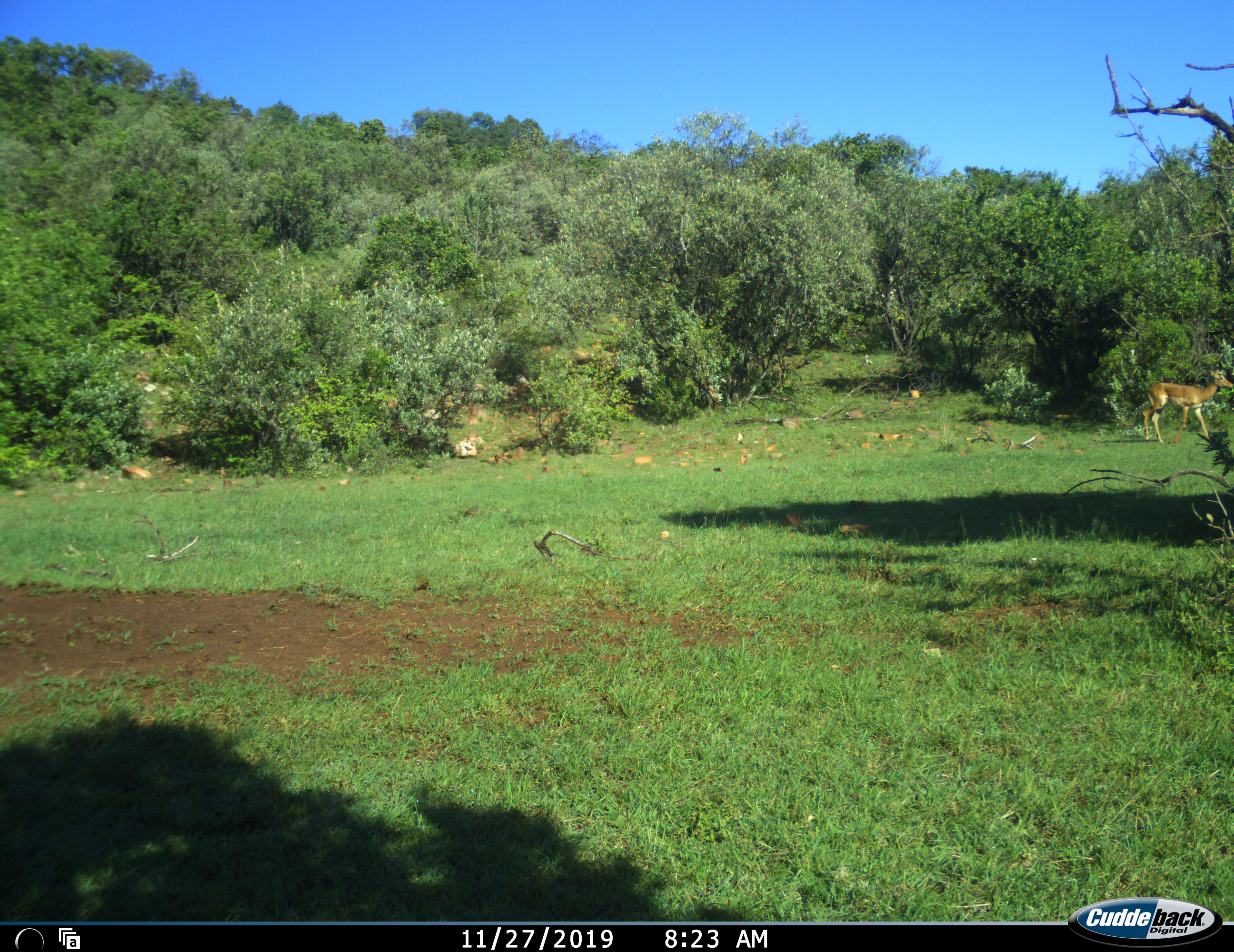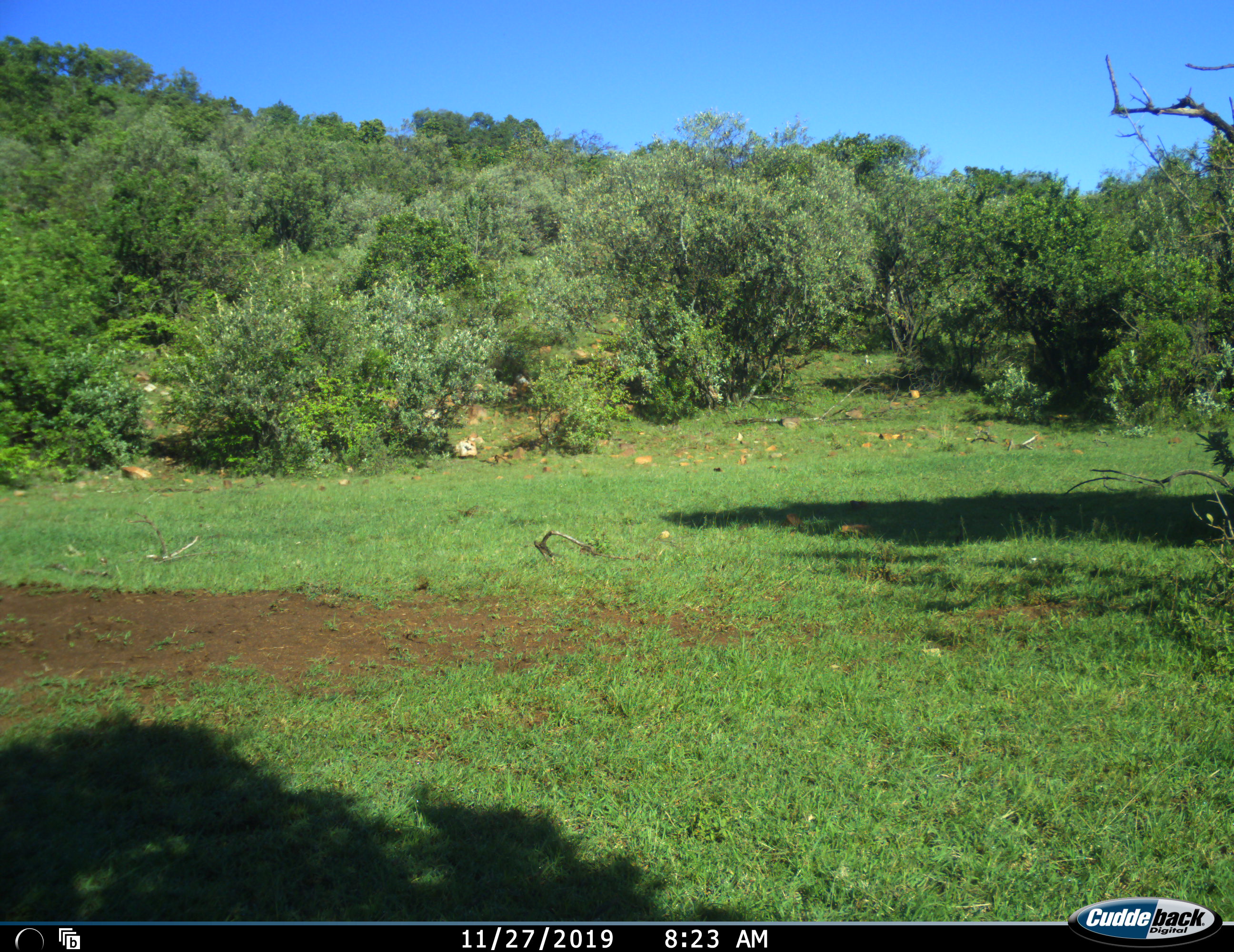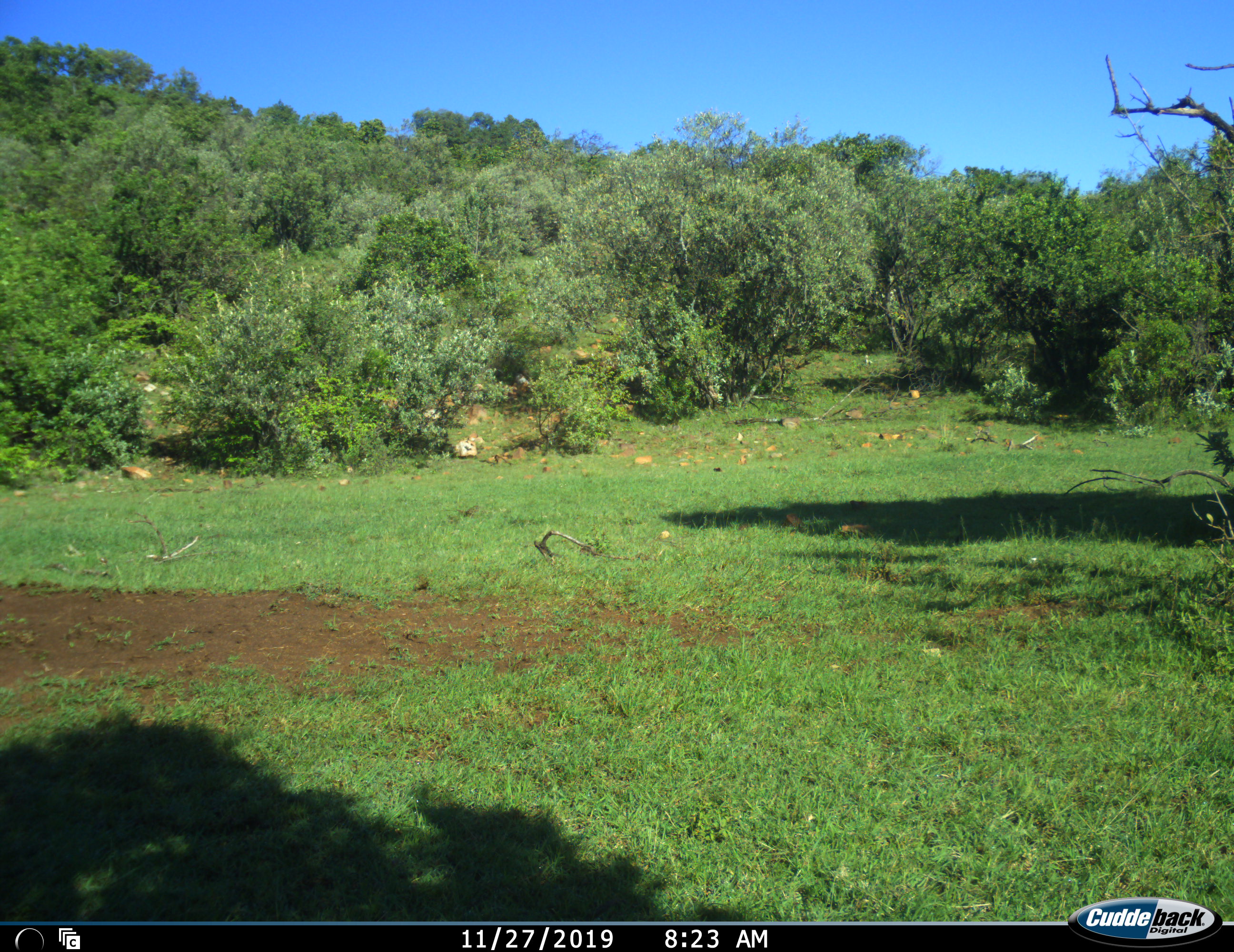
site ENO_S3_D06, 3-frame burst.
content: unidentified animal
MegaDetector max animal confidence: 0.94